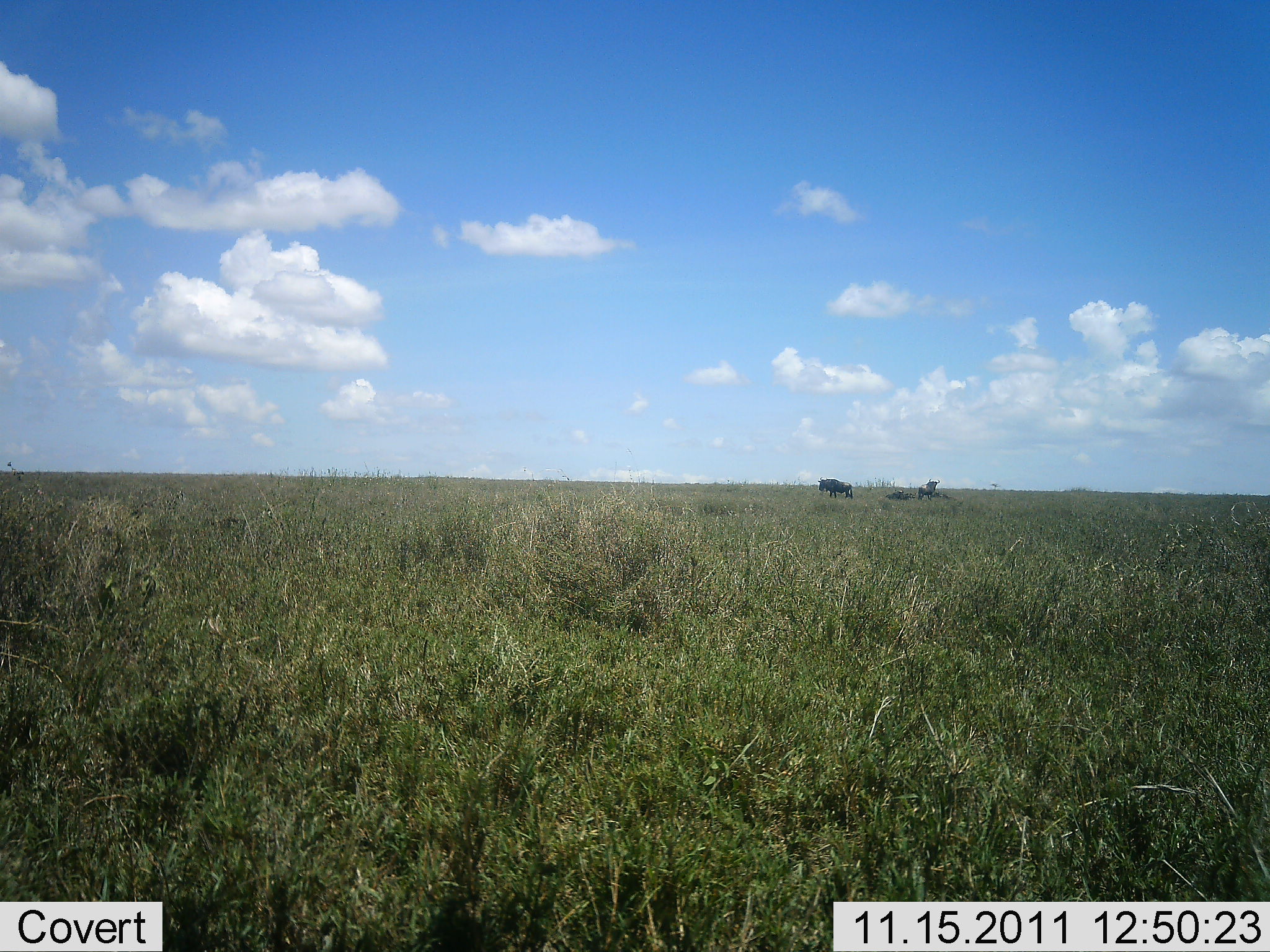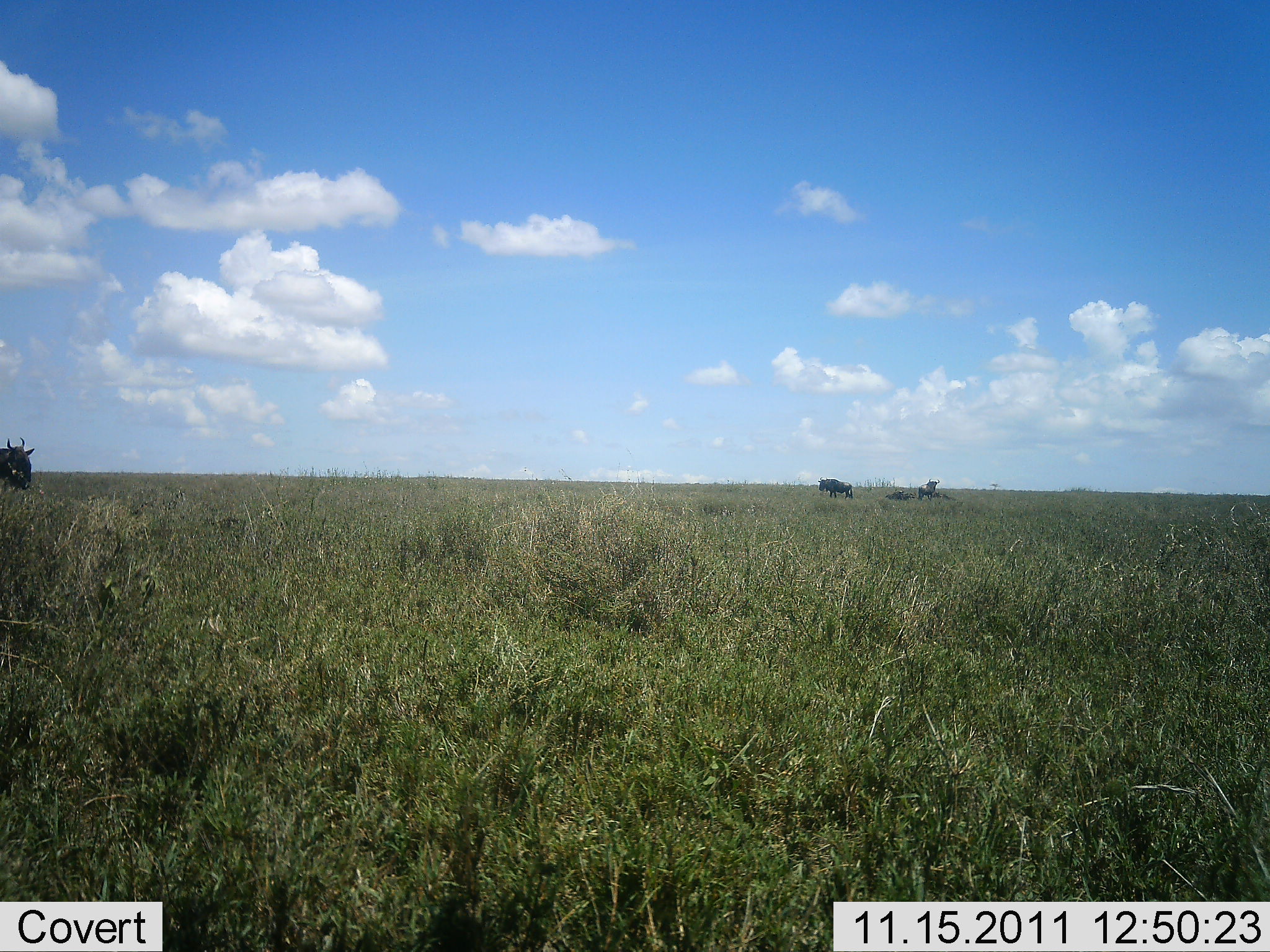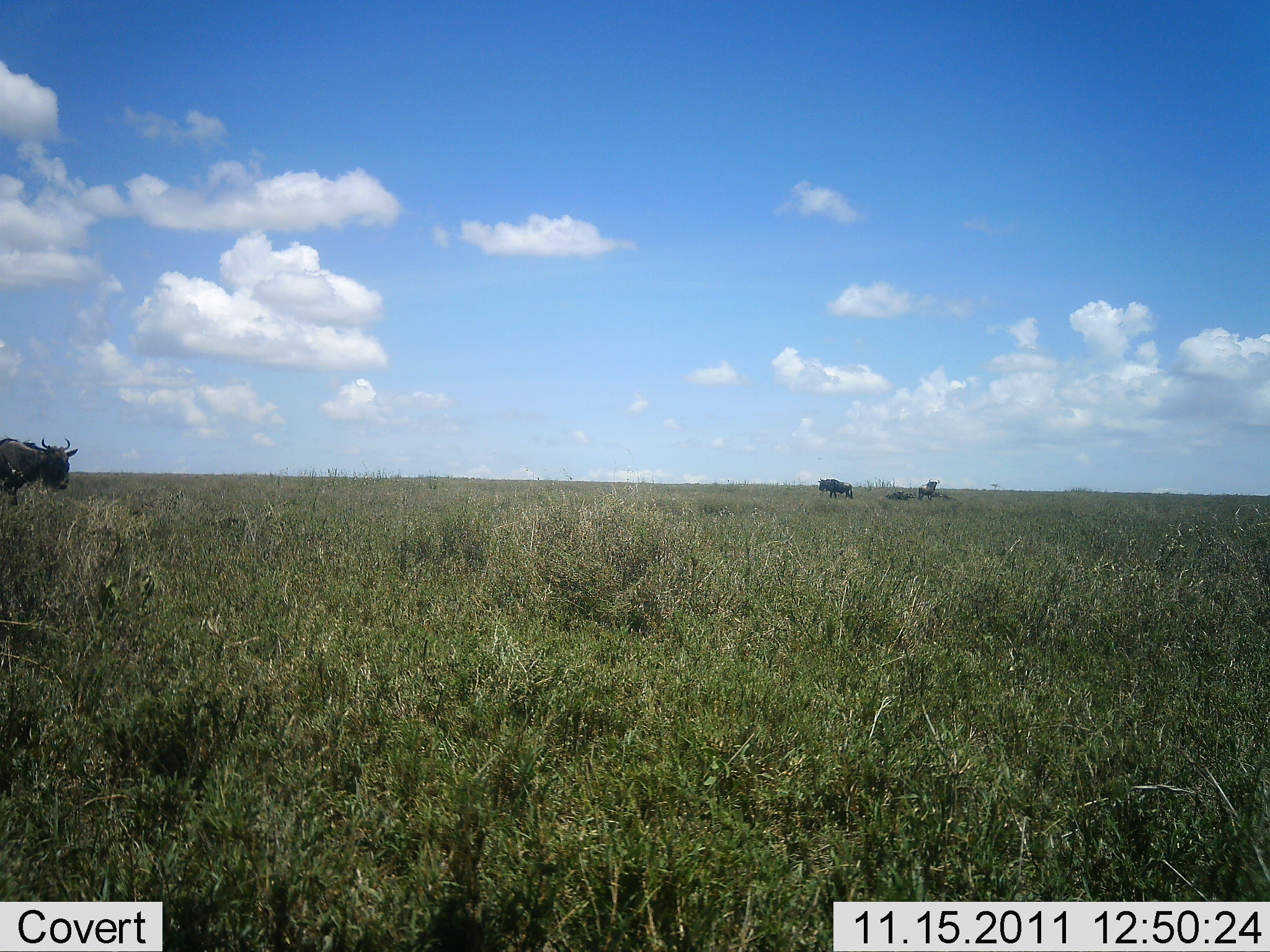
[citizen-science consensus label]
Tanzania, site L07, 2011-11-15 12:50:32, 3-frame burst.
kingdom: Animalia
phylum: Chordata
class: Mammalia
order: Artiodactyla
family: Bovidae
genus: Connochaetes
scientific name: Connochaetes taurinus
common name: blue wildebeest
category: wildebeest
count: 2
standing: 36%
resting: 18%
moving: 100%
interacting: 0%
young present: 0%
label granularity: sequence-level